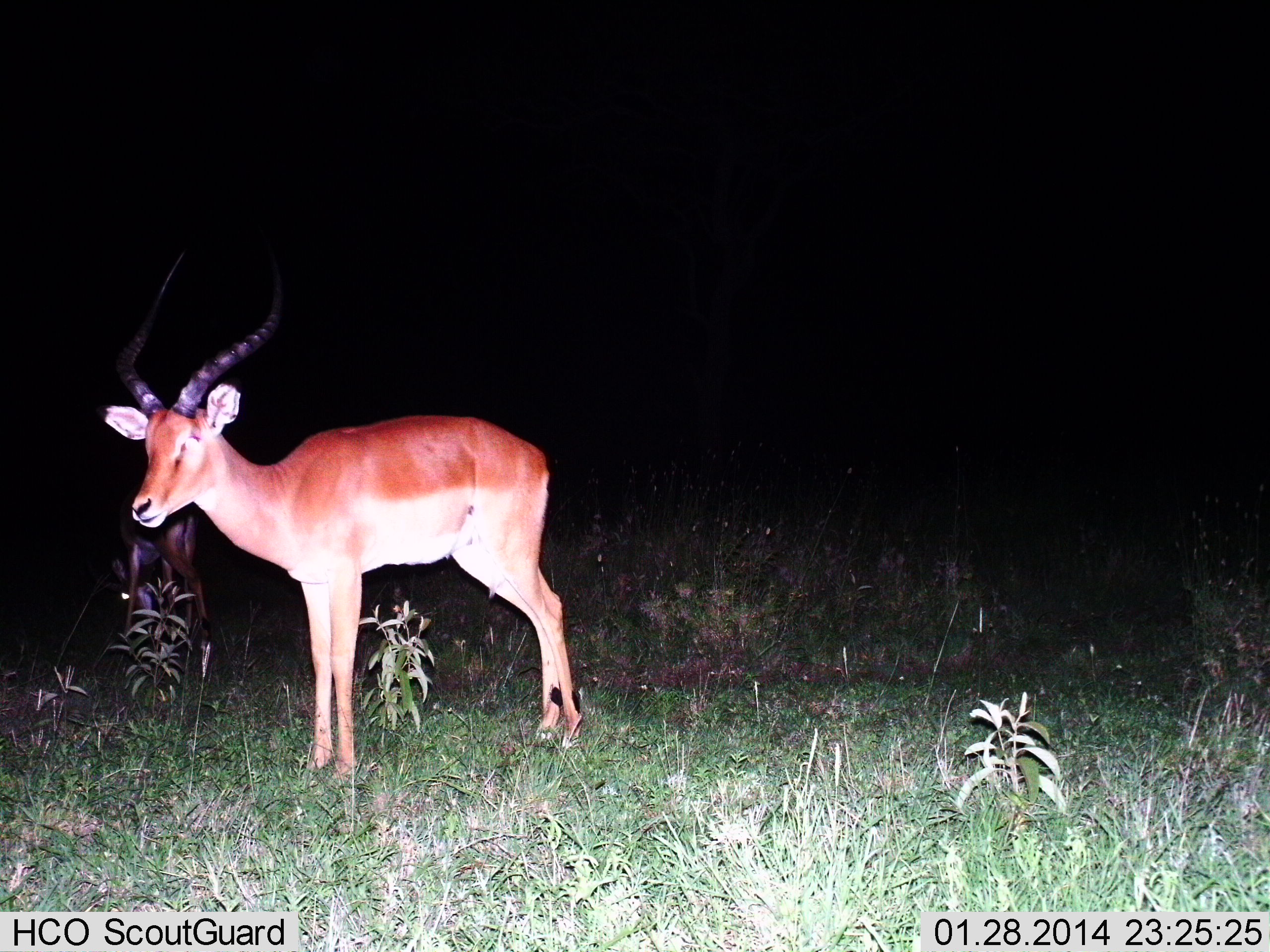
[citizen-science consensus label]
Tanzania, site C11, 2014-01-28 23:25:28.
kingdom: Animalia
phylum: Chordata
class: Mammalia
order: Artiodactyla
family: Bovidae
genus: Aepyceros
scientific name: Aepyceros melampus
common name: impala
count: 2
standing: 100%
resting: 0%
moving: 0%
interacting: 0%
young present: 0%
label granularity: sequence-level